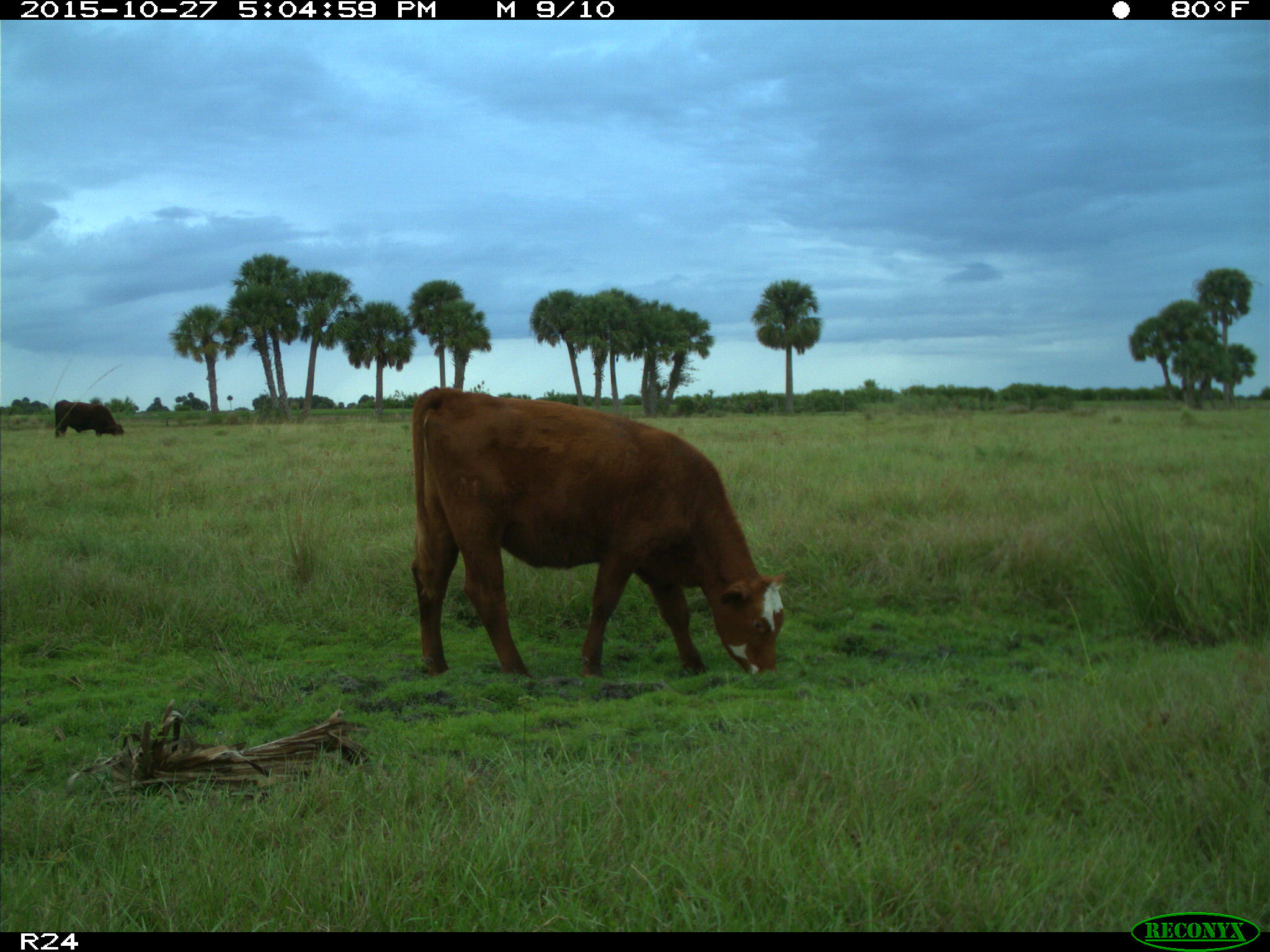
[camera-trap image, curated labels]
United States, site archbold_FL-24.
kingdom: Animalia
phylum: Chordata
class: Mammalia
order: Artiodactyla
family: Bovidae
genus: Bos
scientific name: Bos taurus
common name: domestic cow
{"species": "Bos taurus (domestic cow)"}